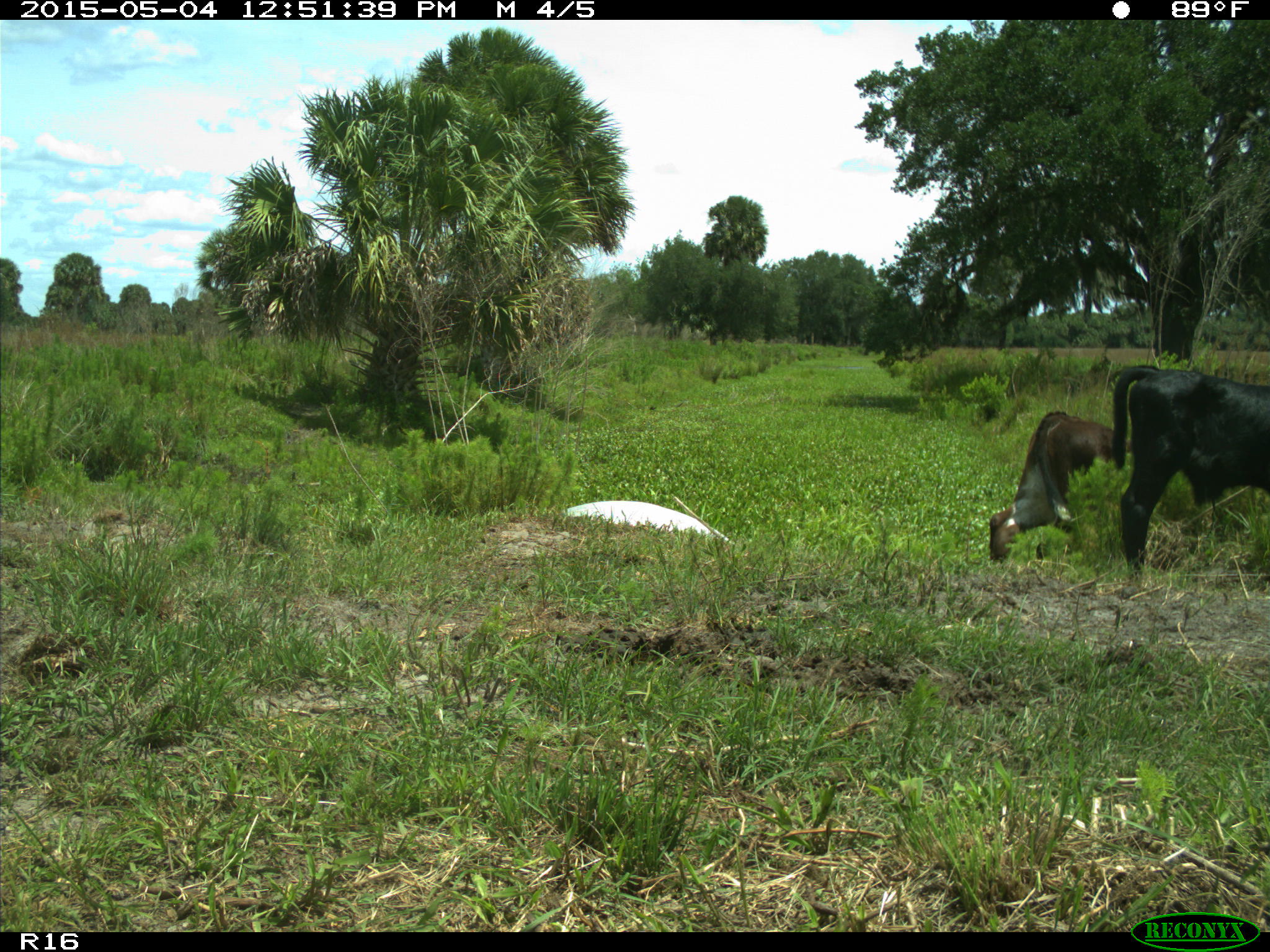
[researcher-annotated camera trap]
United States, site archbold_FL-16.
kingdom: Animalia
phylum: Chordata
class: Mammalia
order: Artiodactyla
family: Bovidae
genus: Bos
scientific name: Bos taurus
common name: domestic cow